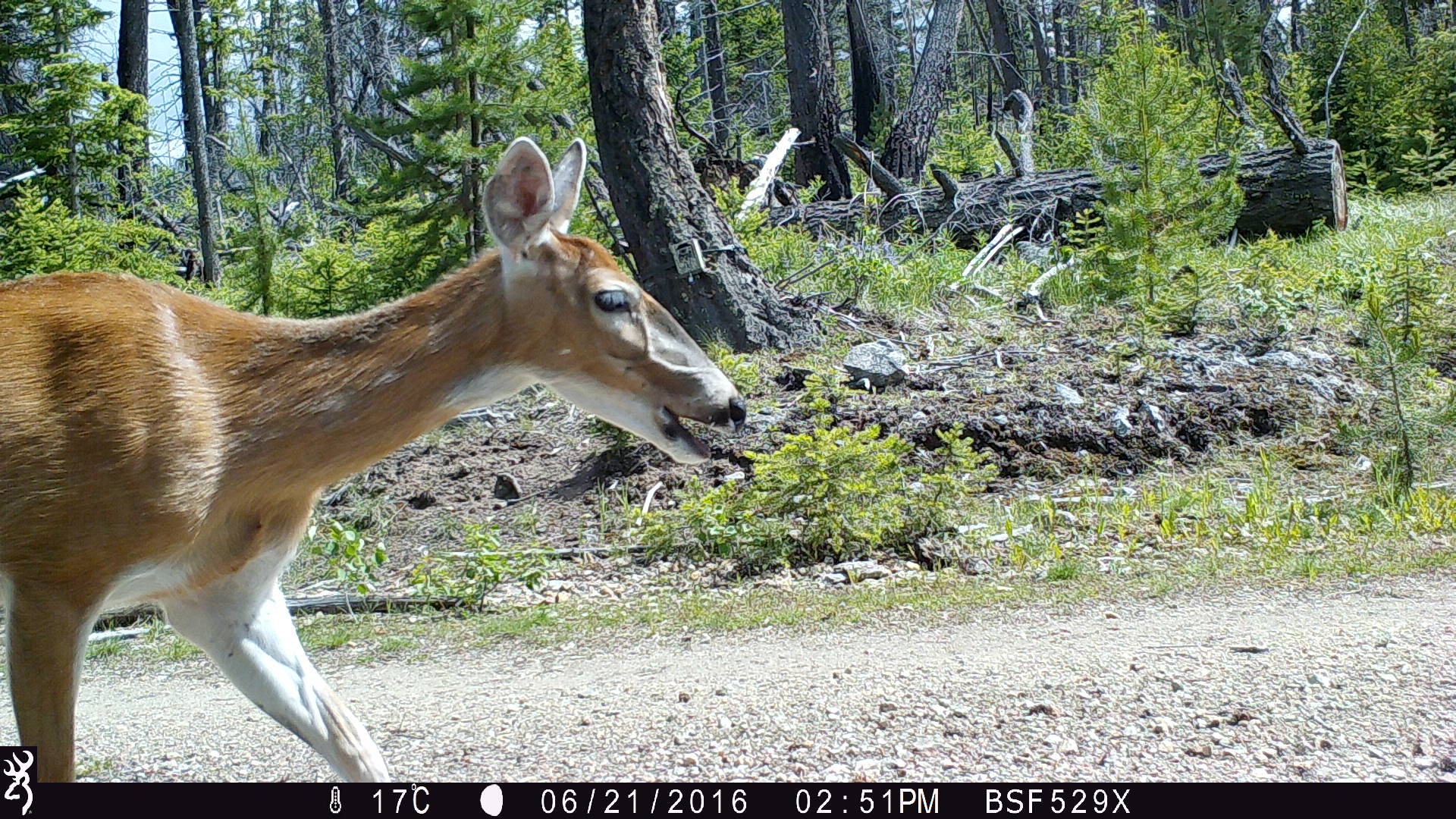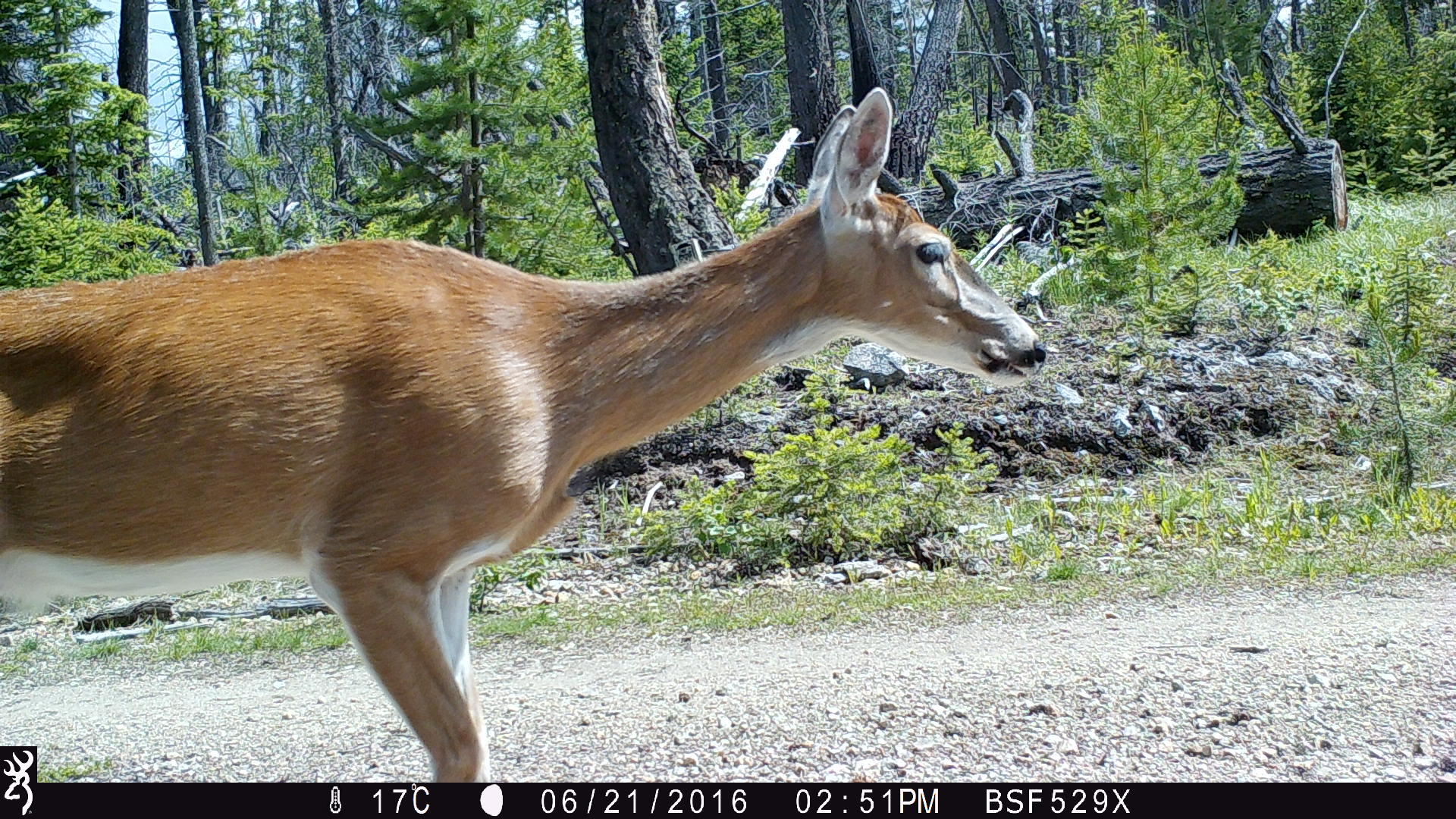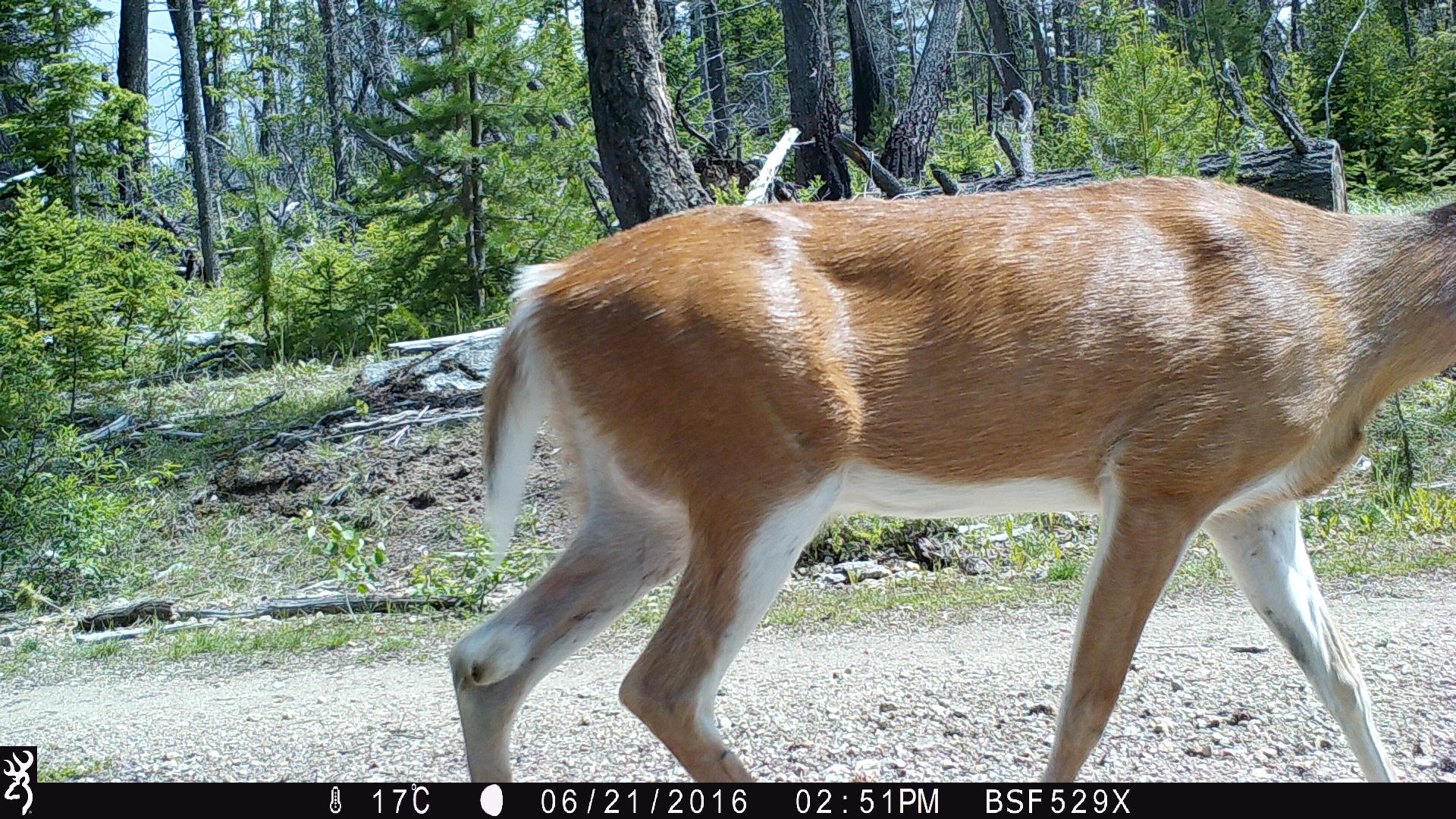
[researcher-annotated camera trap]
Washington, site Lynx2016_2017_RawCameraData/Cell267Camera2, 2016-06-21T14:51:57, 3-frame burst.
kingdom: Animalia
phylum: Chordata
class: Mammalia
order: Artiodactyla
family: Cervidae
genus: Odocoileus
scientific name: Odocoileus virginianus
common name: white-tailed deer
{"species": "Odocoileus virginianus (white-tailed deer)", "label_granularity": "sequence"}